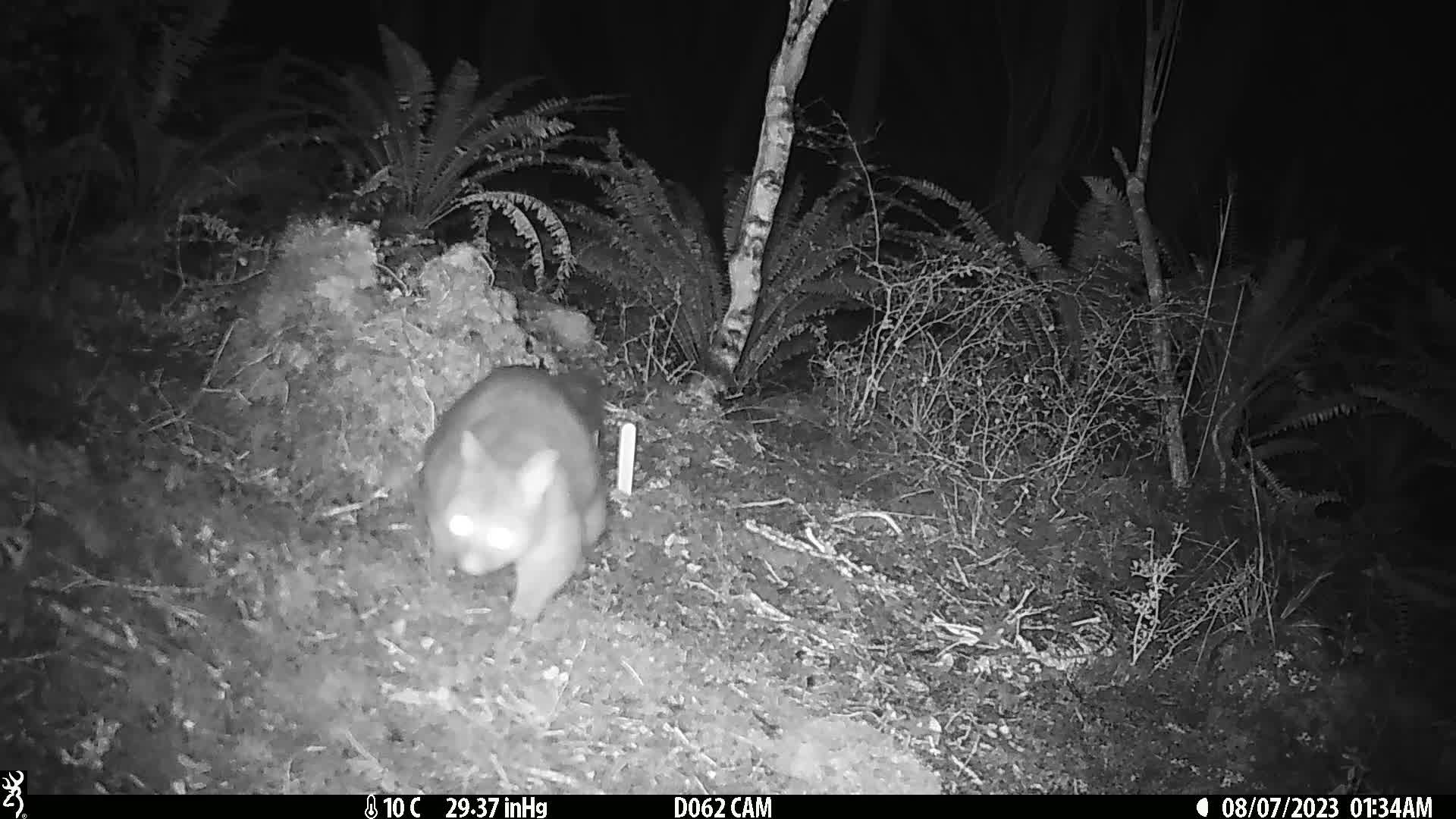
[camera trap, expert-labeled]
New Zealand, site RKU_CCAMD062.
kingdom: Animalia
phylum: Chordata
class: Mammalia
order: Diprotodontia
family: Phalangeridae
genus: Trichosurus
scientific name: Trichosurus vulpecula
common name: common brushtail possum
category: possum